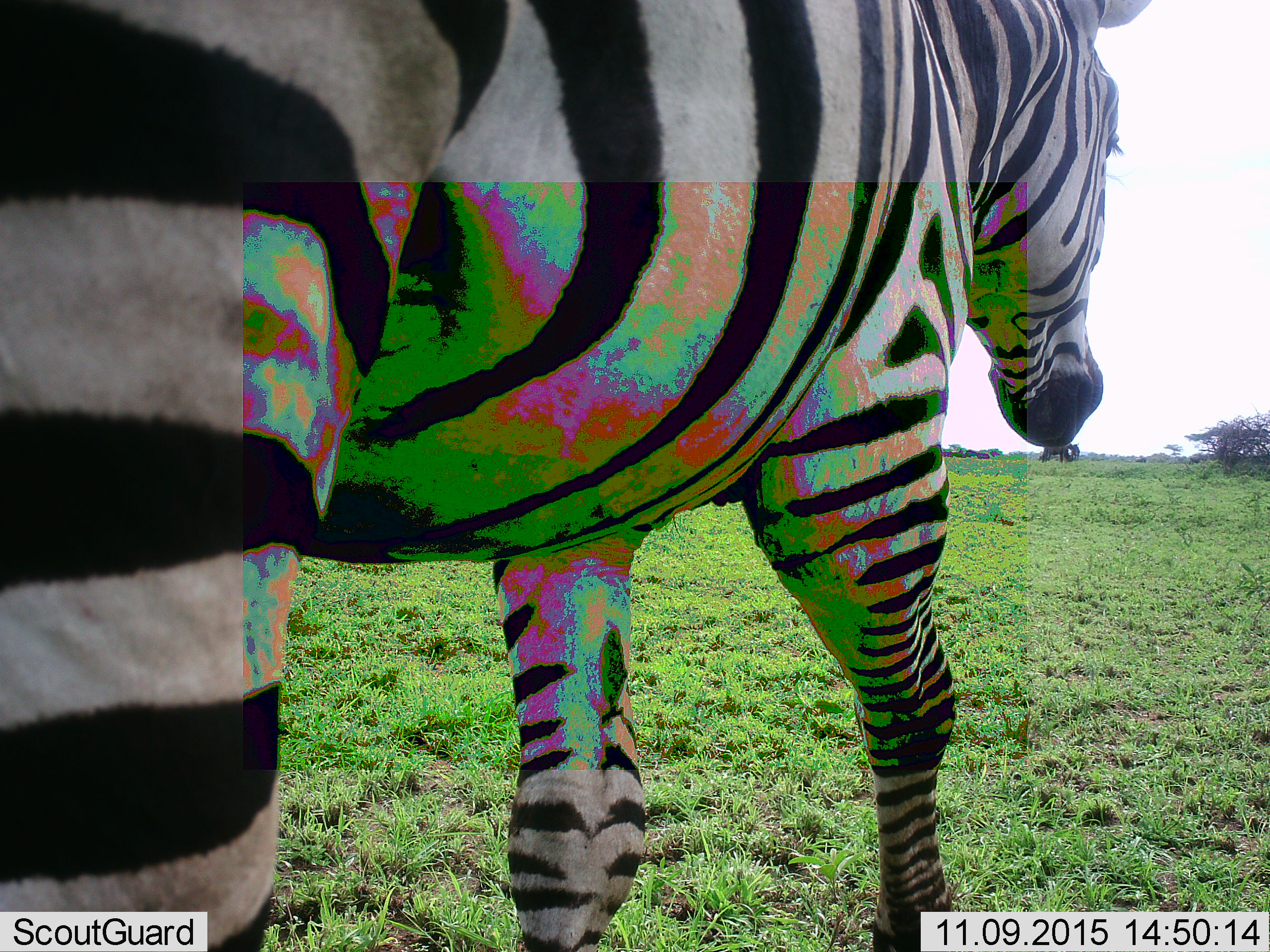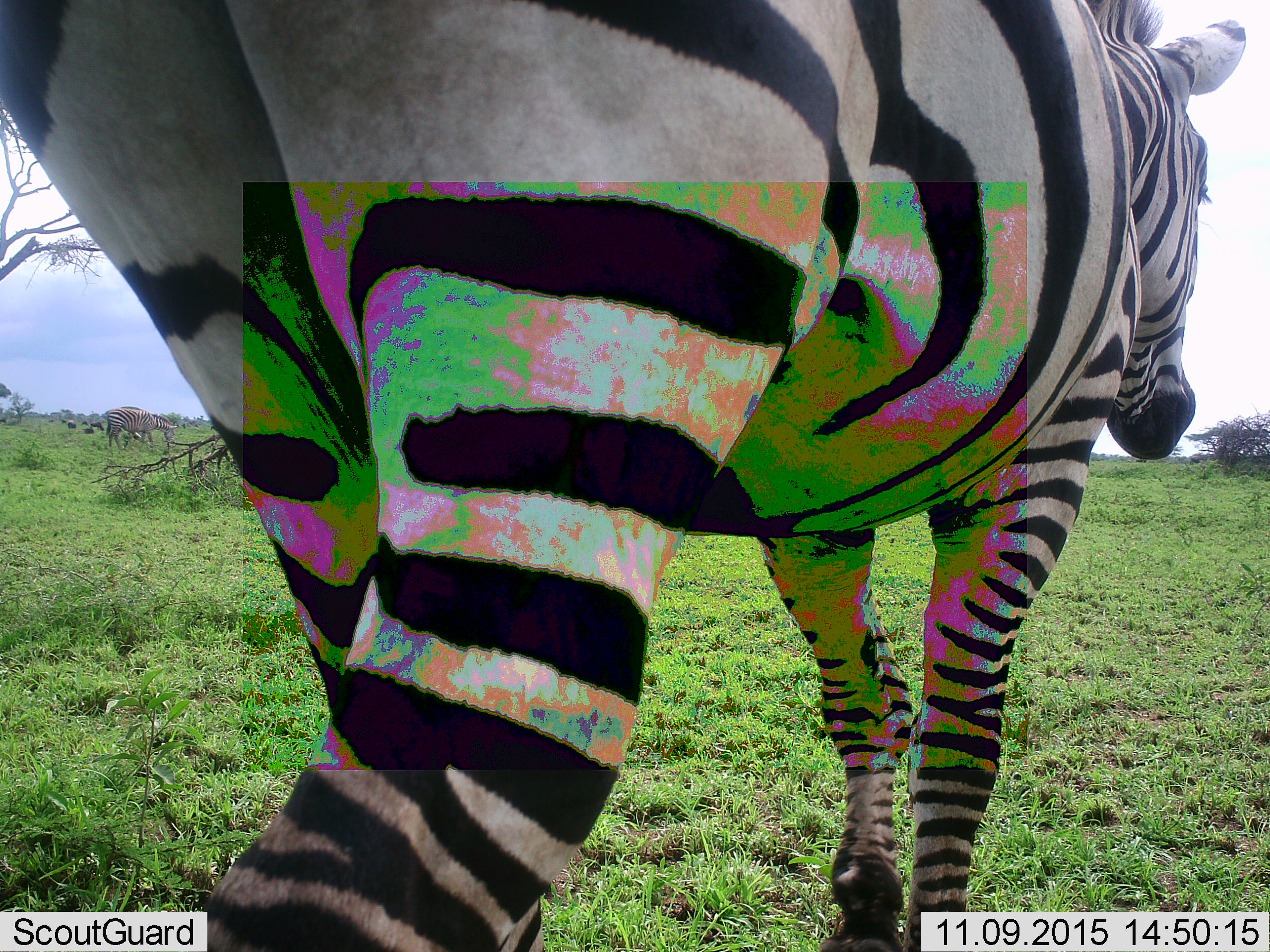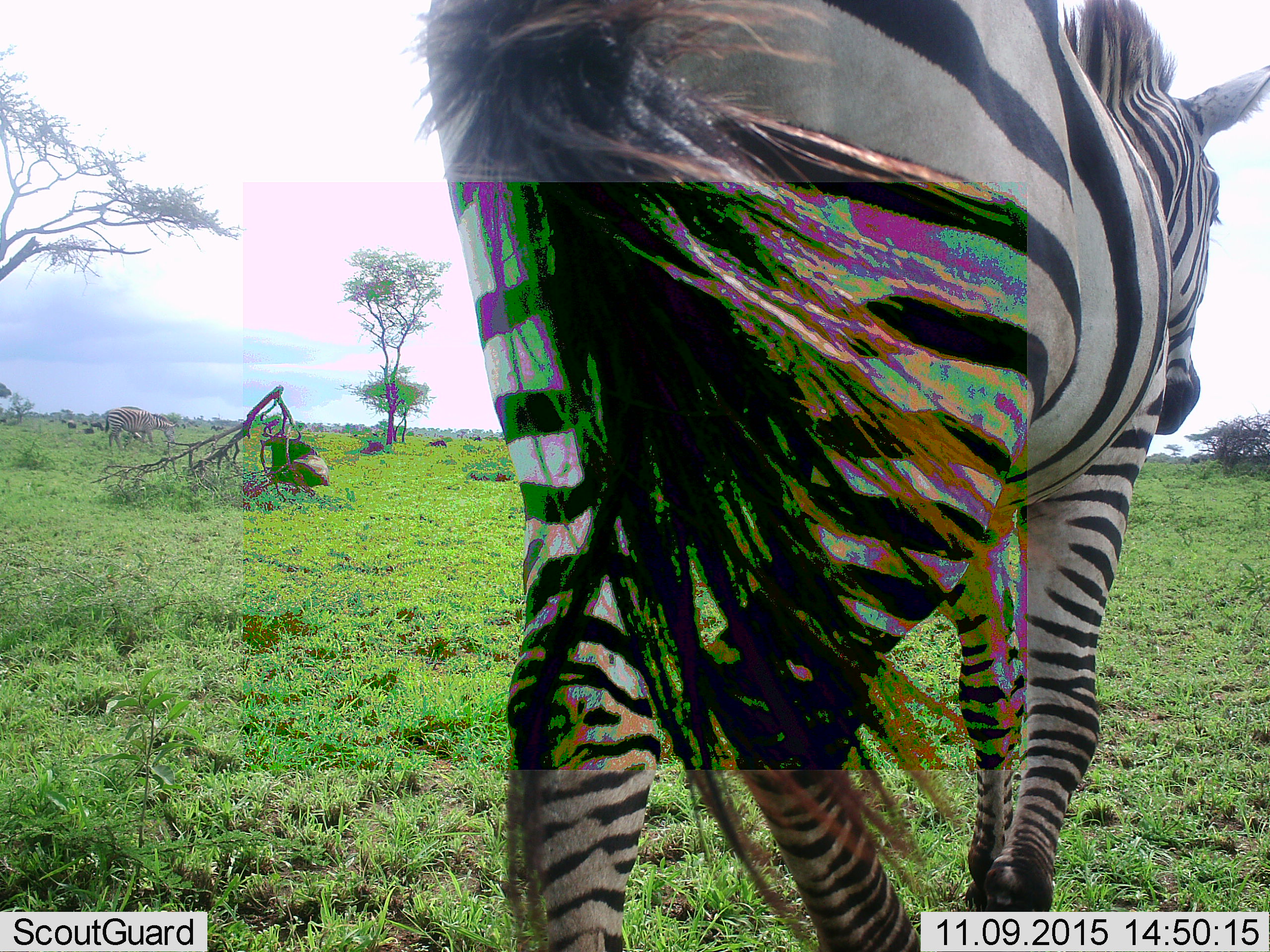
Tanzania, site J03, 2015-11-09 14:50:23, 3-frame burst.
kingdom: Animalia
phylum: Chordata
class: Mammalia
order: Perissodactyla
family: Equidae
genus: Equus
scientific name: Equus quagga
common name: plains zebra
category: zebra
Zebra (plains zebra) (Equus quagga), count 1. Behavior (volunteer vote fractions): standing 40%, resting 10%, moving 70%, interacting 0%. Young present (vote fraction): 0%. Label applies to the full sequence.